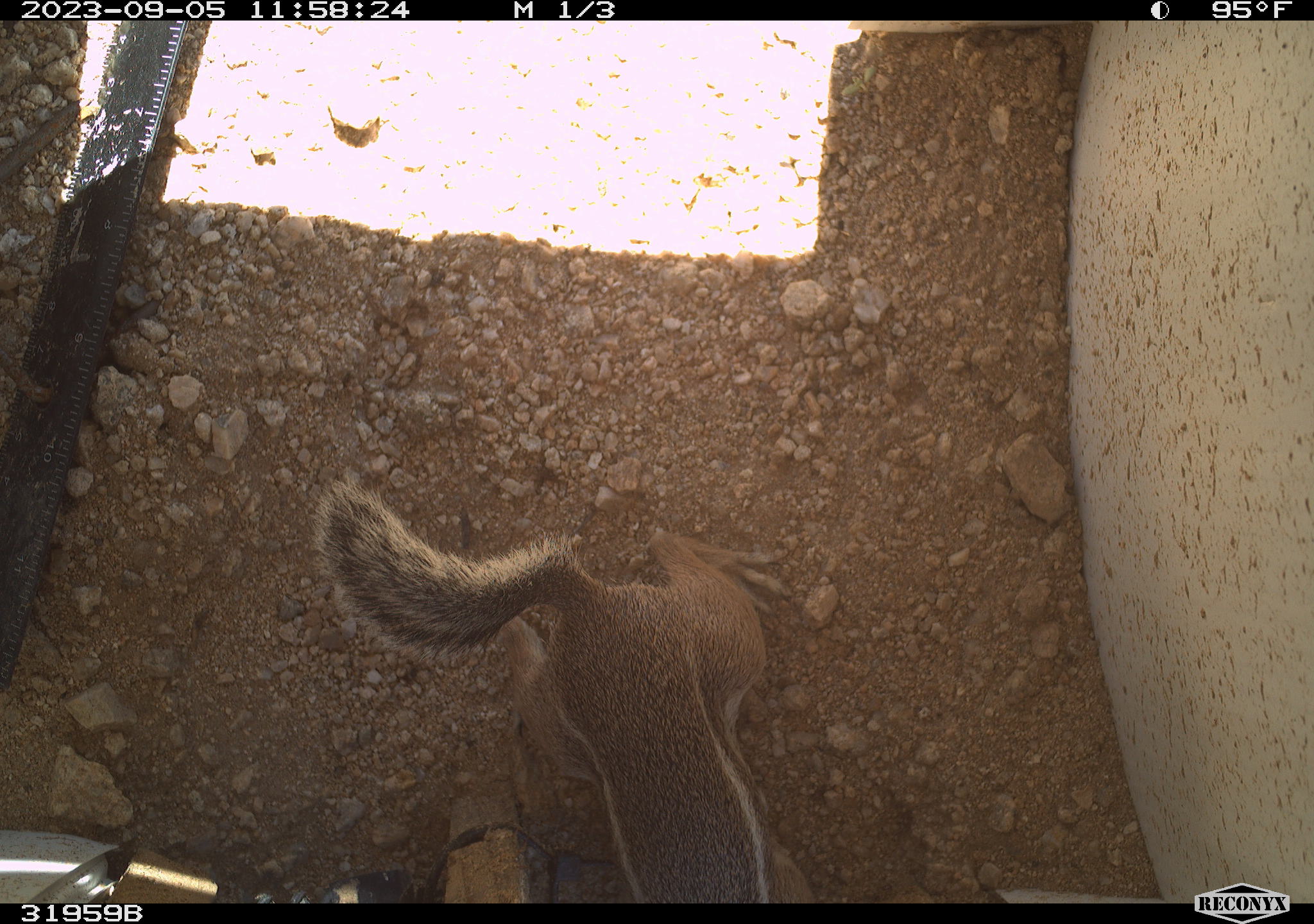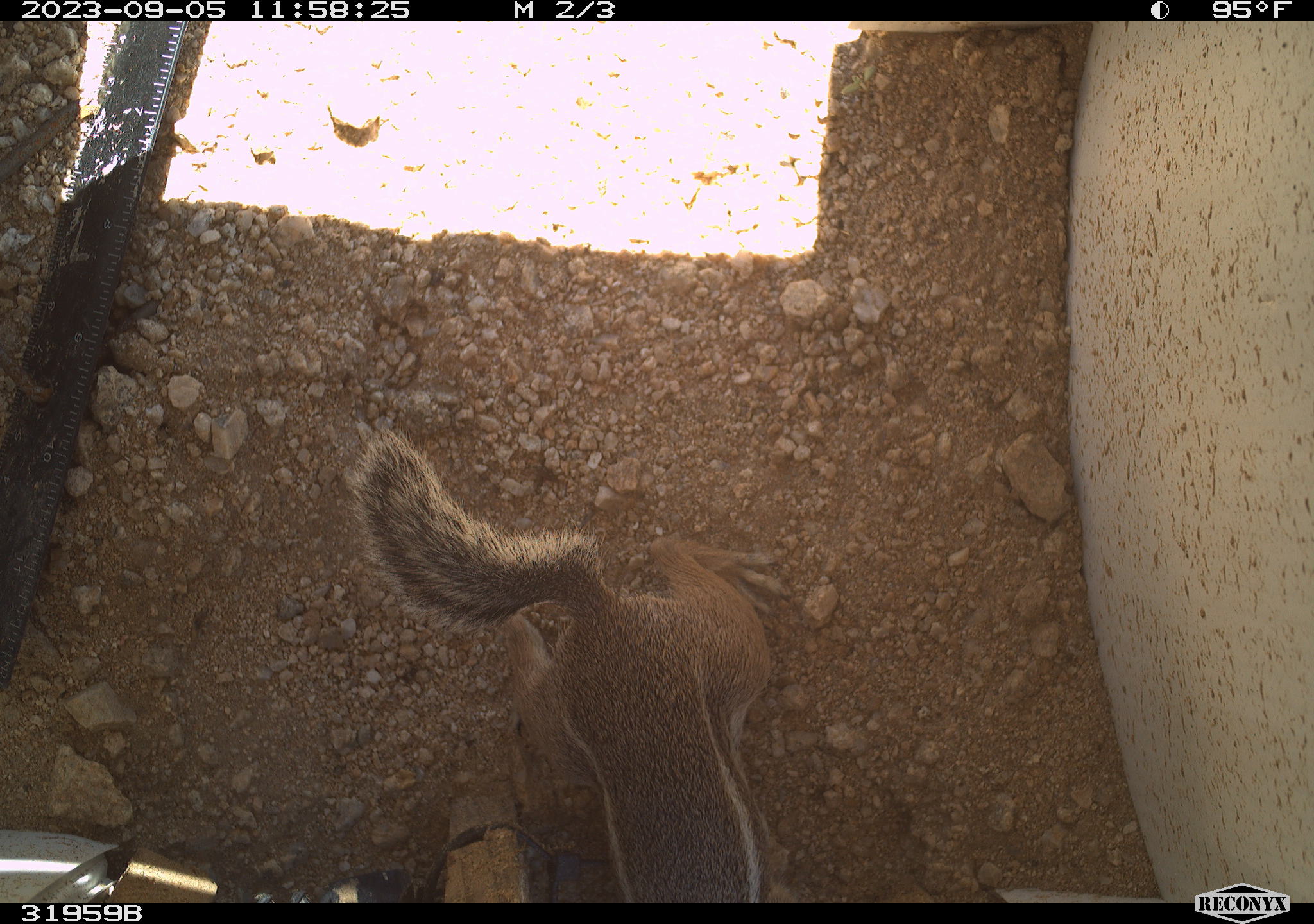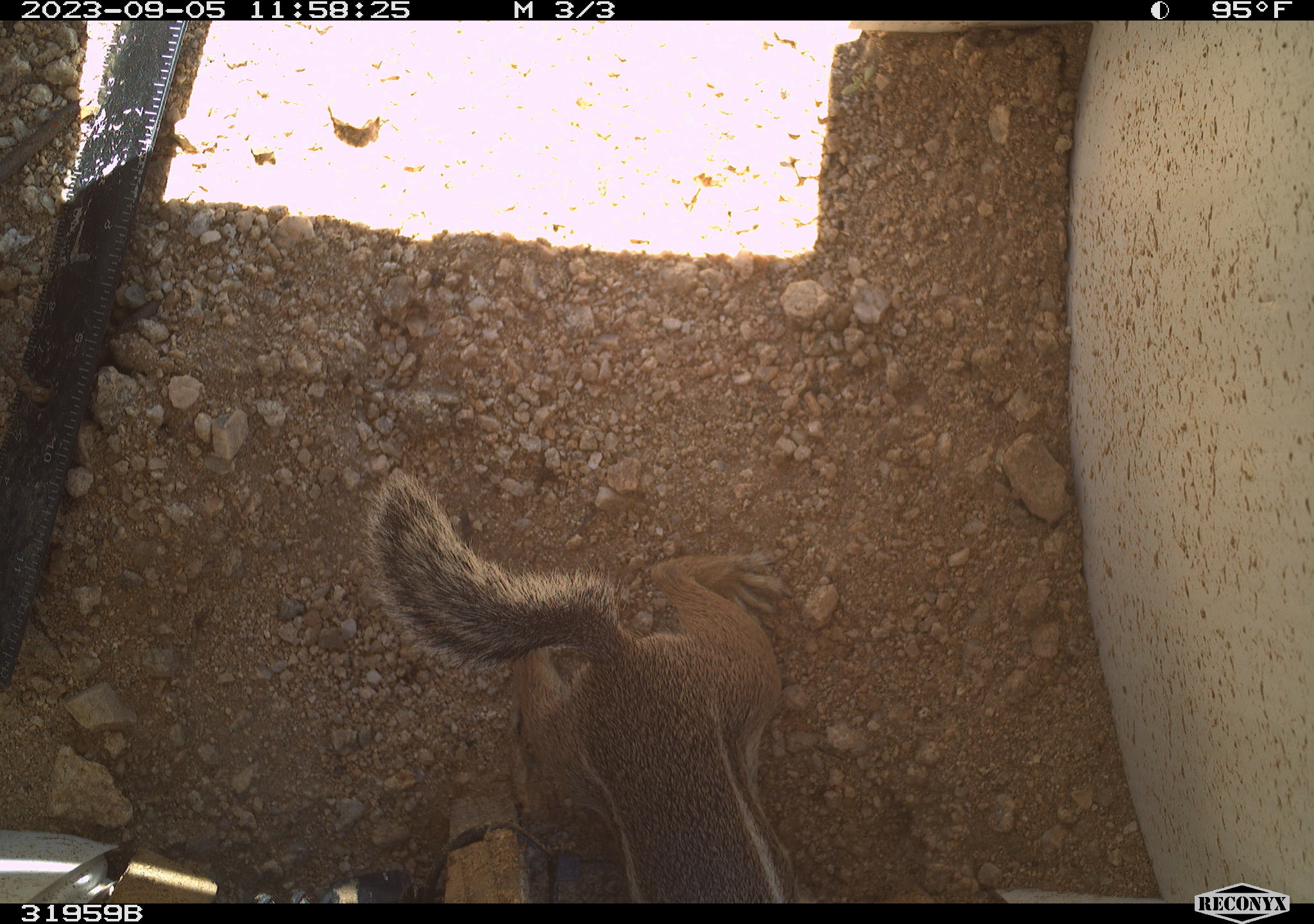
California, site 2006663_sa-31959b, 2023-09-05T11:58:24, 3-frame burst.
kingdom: Animalia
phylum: Chordata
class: Mammalia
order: Rodentia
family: Sciuridae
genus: Ammospermophilus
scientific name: Ammospermophilus leucurus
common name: white-tailed antelope squirrel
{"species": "white-tailed antelope squirrel (Ammospermophilus leucurus)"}